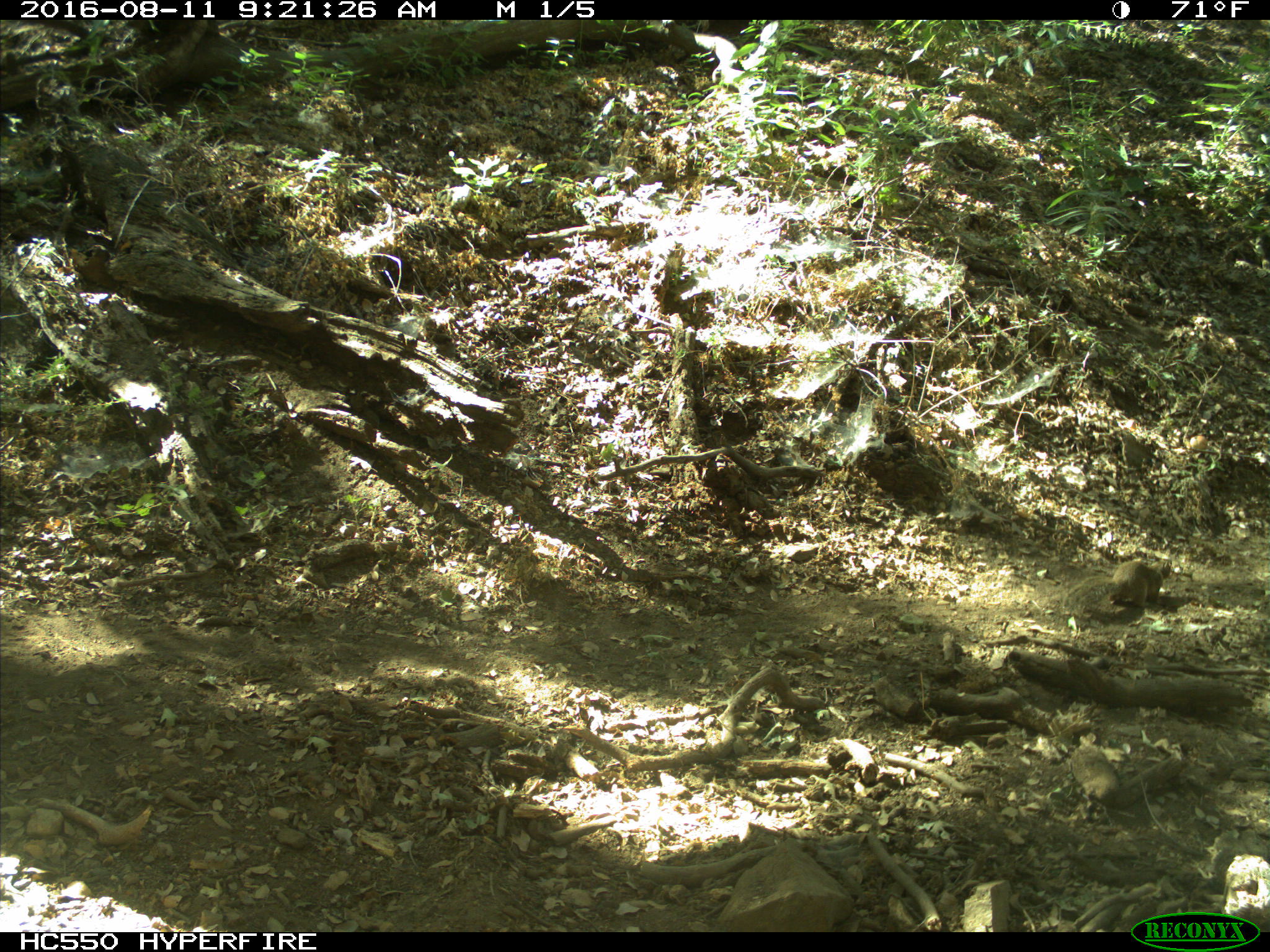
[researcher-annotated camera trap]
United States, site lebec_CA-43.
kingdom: Animalia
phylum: Chordata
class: Mammalia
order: Rodentia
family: Sciuridae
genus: Otospermophilus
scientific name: Otospermophilus beecheyi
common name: california ground squirrel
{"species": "Otospermophilus beecheyi (california ground squirrel)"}